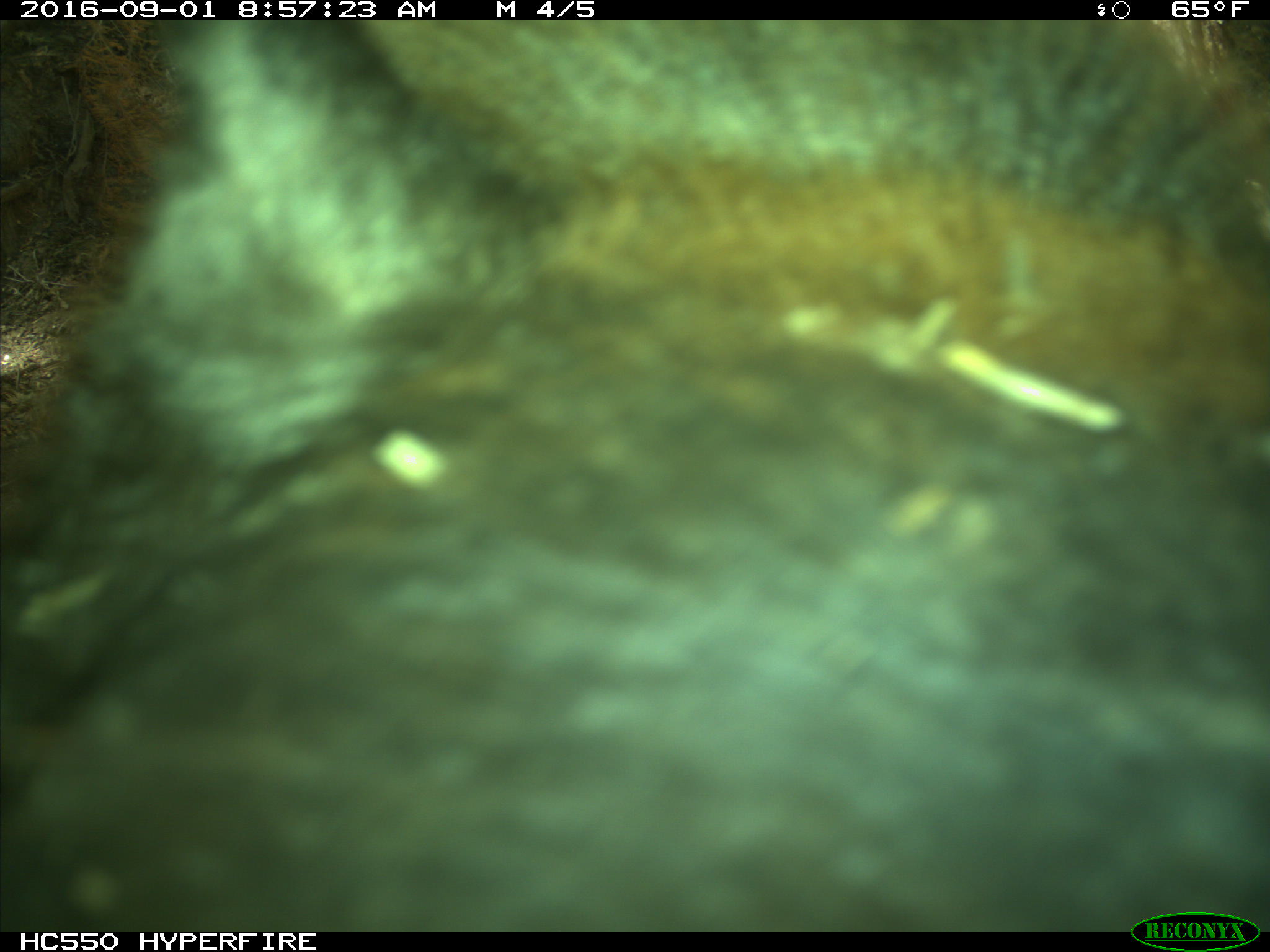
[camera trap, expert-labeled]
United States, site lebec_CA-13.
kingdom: Animalia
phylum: Chordata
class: Mammalia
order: Carnivora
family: Ursidae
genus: Ursus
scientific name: Ursus americanus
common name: american black bear